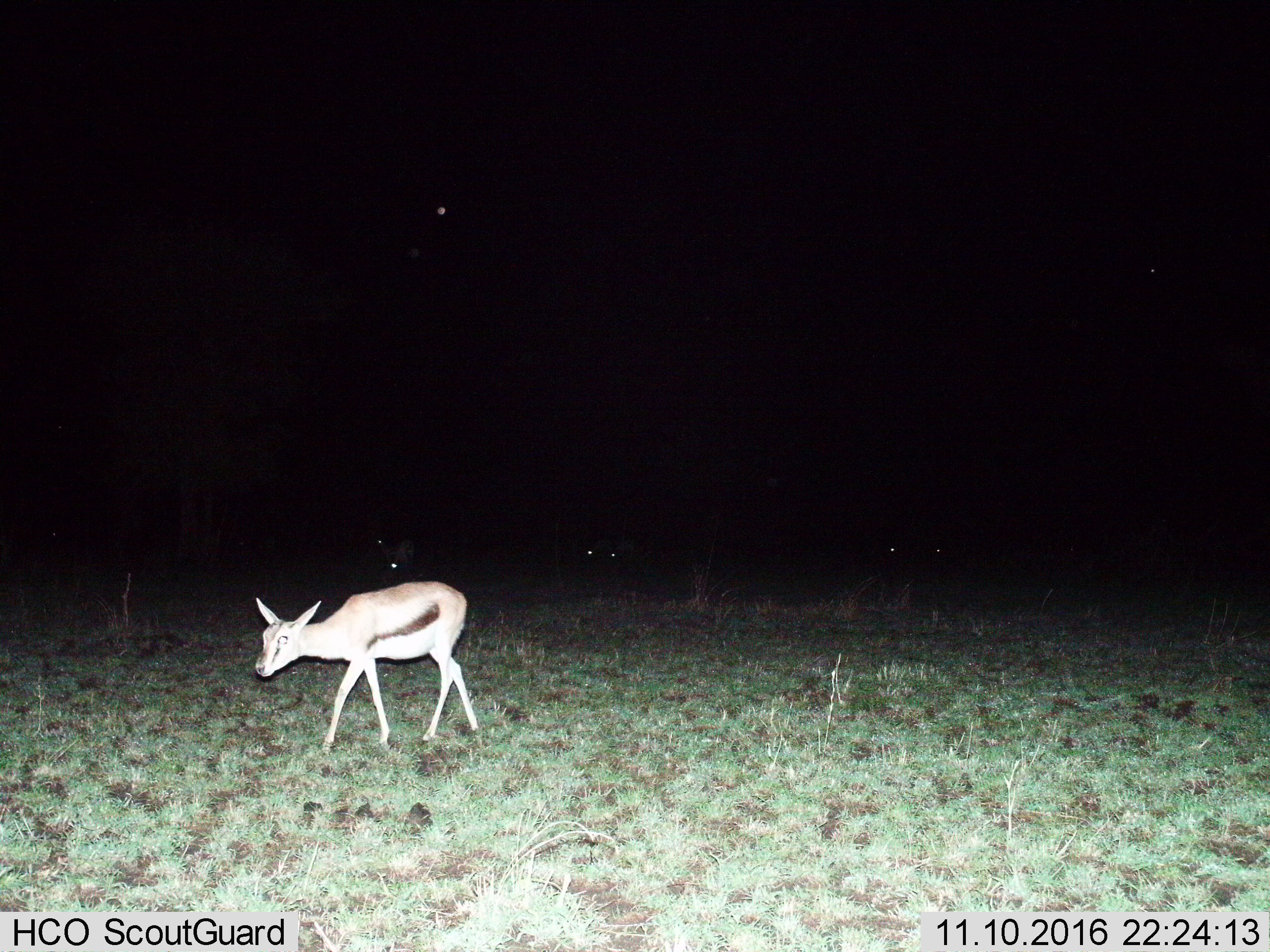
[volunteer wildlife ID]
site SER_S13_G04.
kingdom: Animalia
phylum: Chordata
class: Mammalia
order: Artiodactyla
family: Bovidae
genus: Eudorcas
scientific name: Eudorcas thomsonii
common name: thomson's gazelle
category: gazellethomsons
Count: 1.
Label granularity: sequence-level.